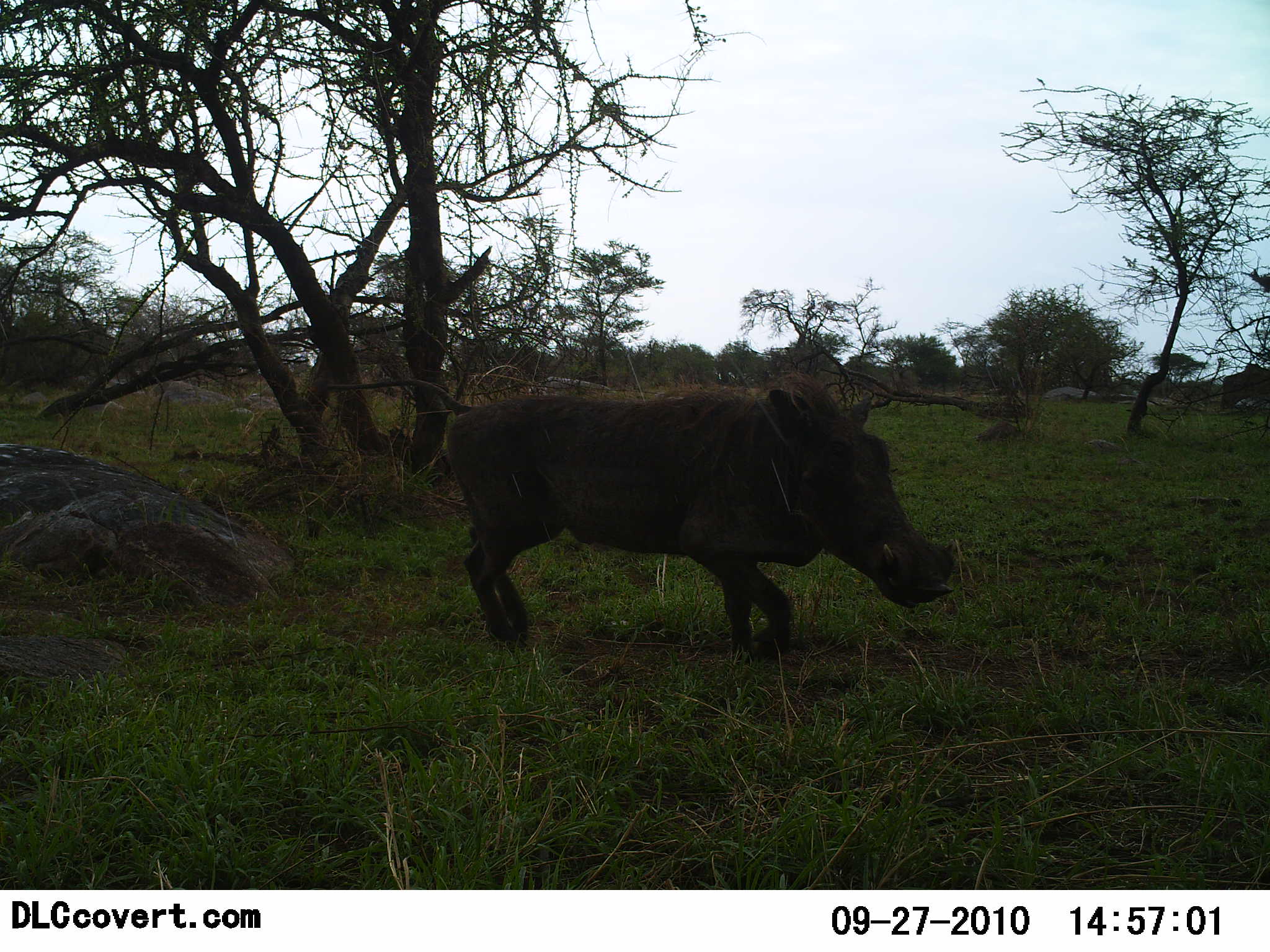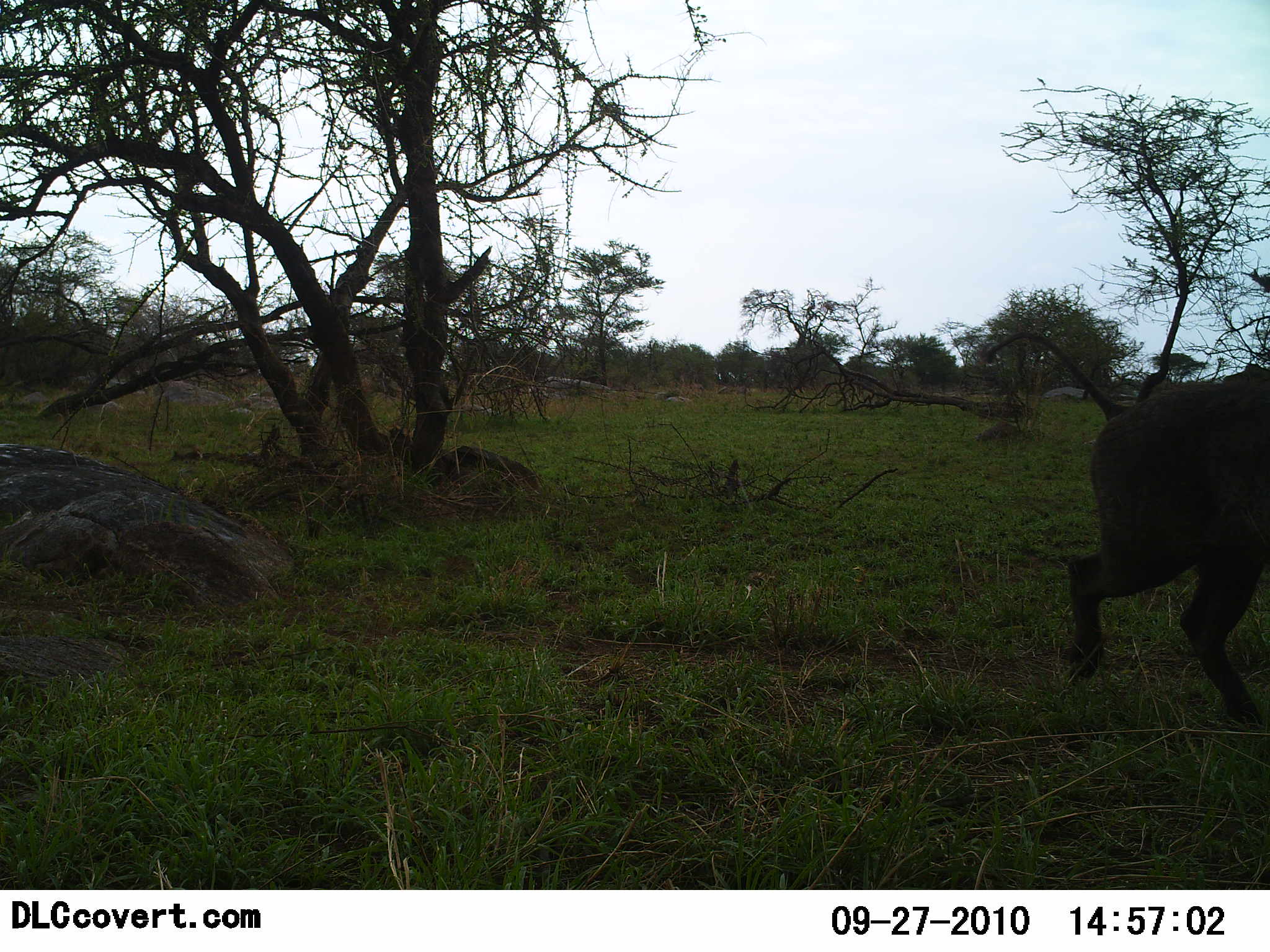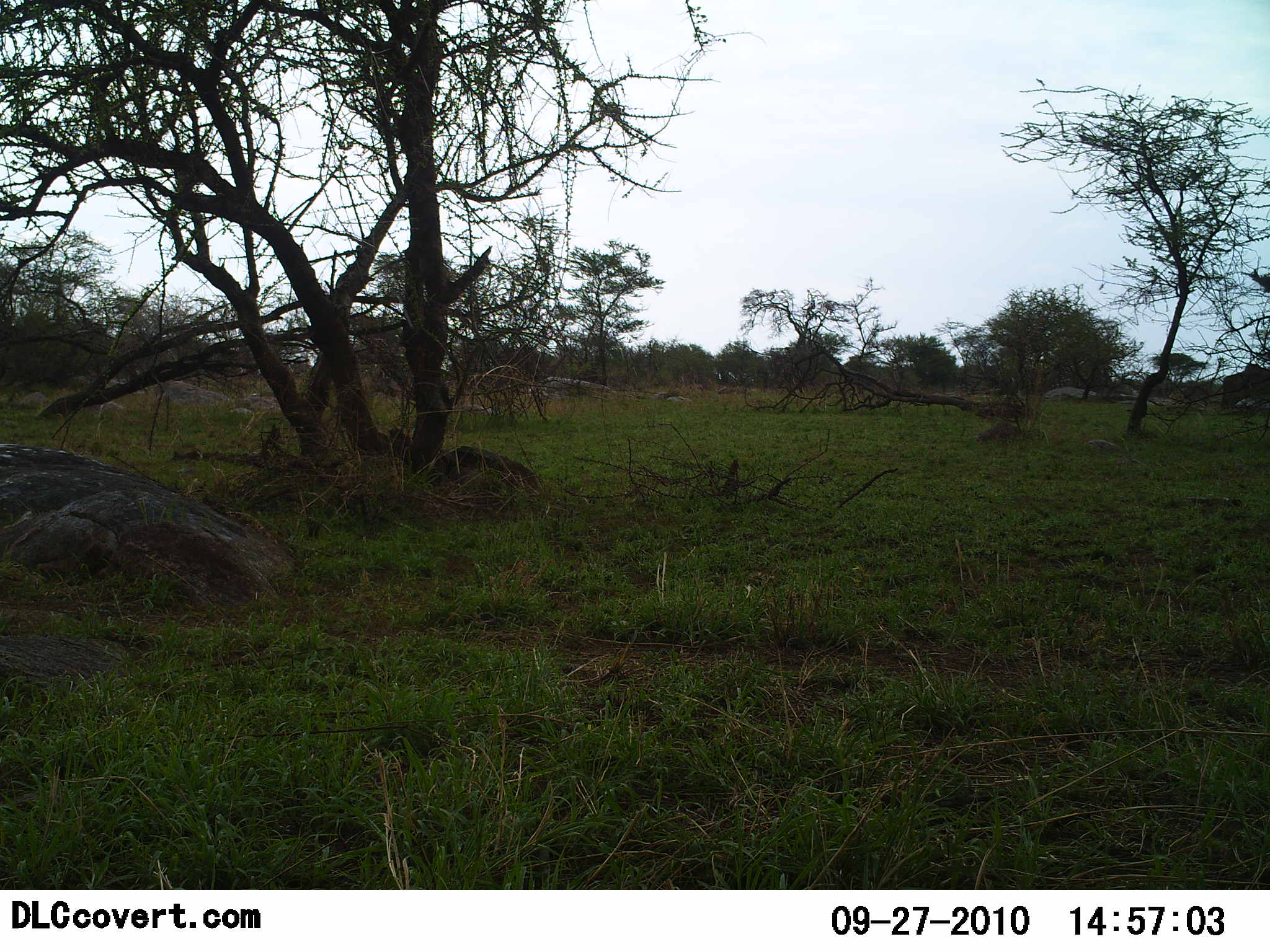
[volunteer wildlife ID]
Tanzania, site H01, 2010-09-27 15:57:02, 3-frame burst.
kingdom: Animalia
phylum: Chordata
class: Mammalia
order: Artiodactyla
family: Suidae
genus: Phacochoerus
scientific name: Phacochoerus africanus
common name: warthog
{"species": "warthog (Phacochoerus africanus)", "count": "1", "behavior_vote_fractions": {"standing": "0%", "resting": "0%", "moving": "100%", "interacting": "0%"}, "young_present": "0%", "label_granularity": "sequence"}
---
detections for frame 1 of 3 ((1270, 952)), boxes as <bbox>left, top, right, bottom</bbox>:
animal: <bbox>324, 371, 956, 663</bbox>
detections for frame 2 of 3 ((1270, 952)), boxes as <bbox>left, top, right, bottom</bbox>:
animal: <bbox>985, 333, 1270, 726</bbox>